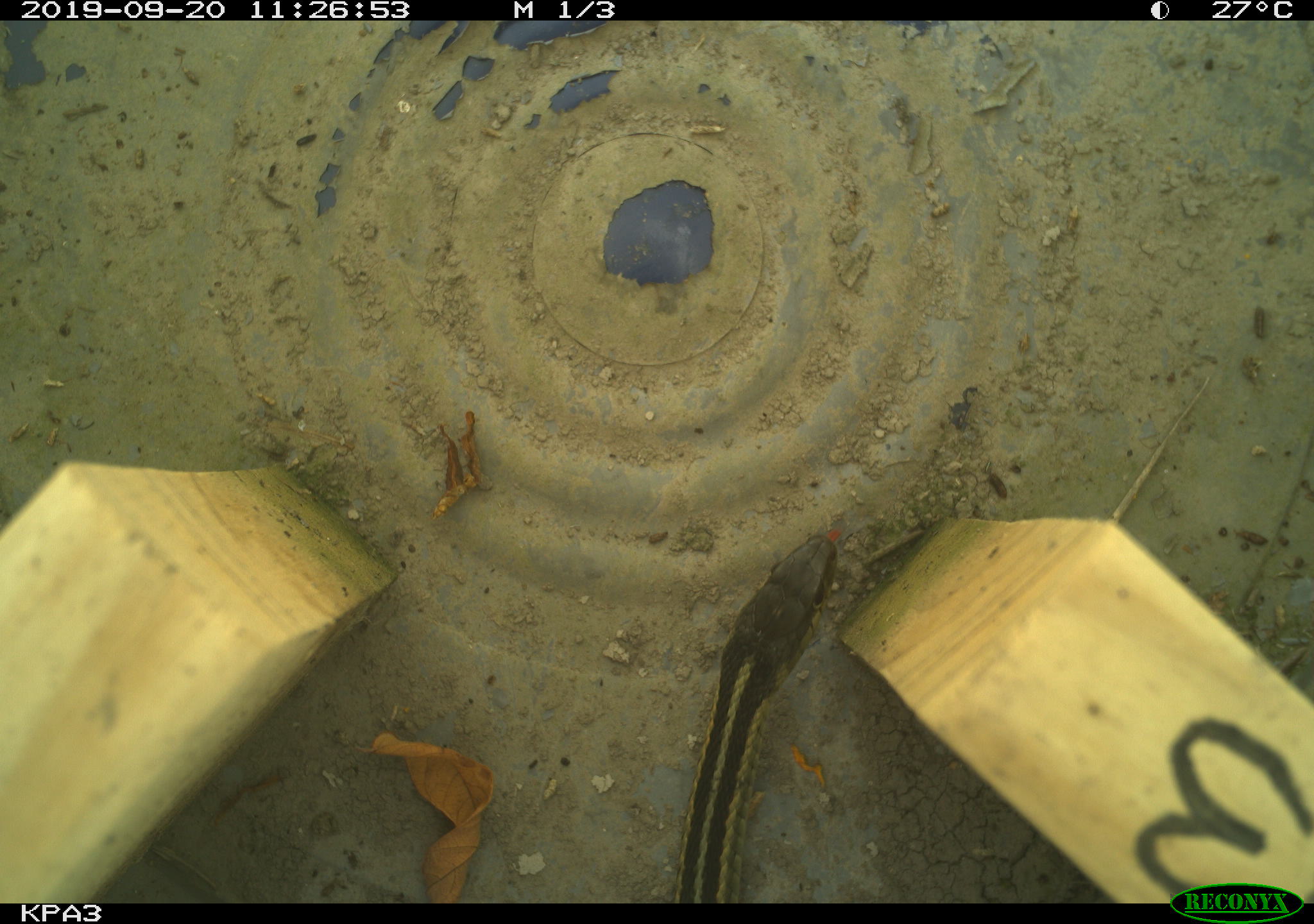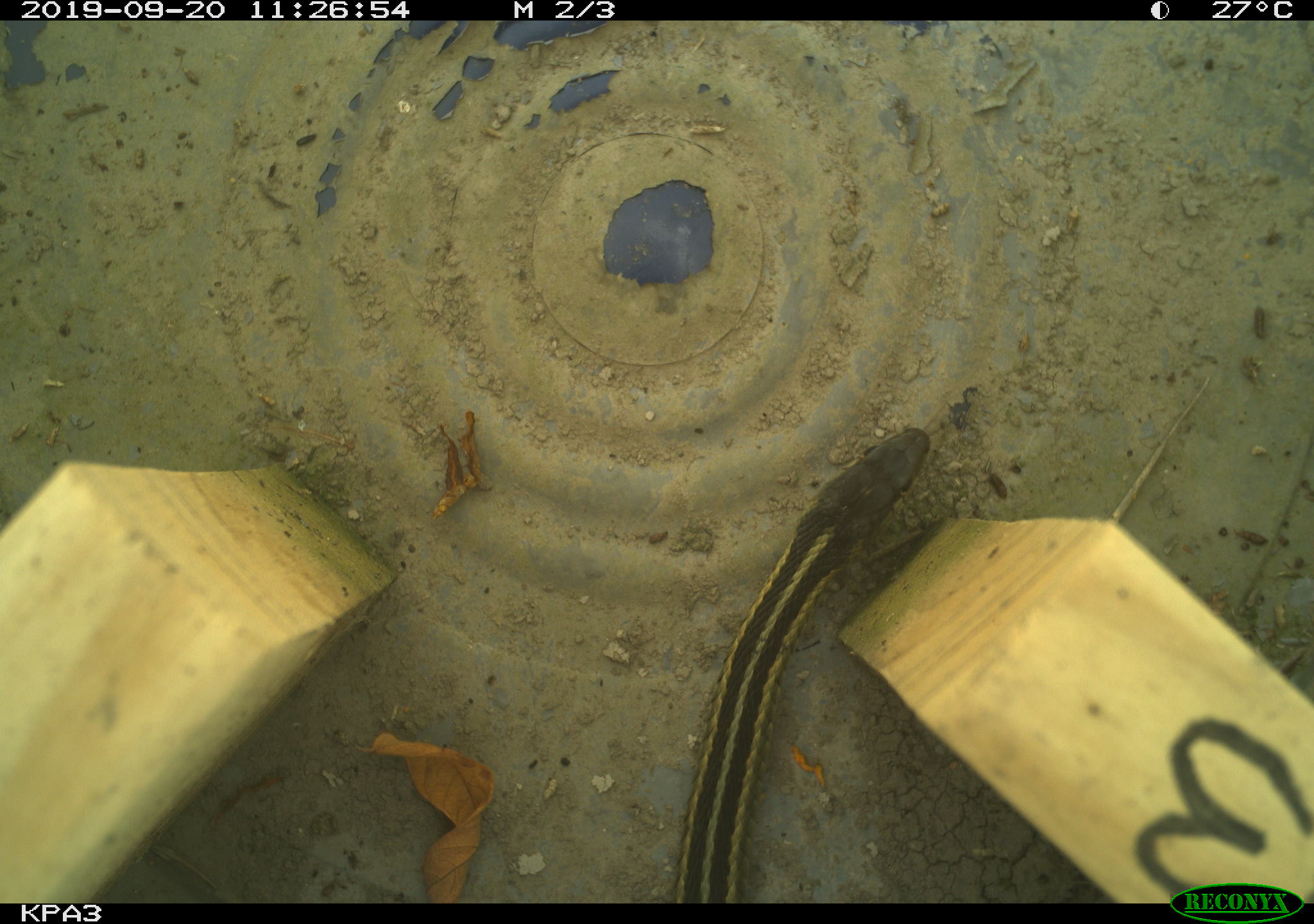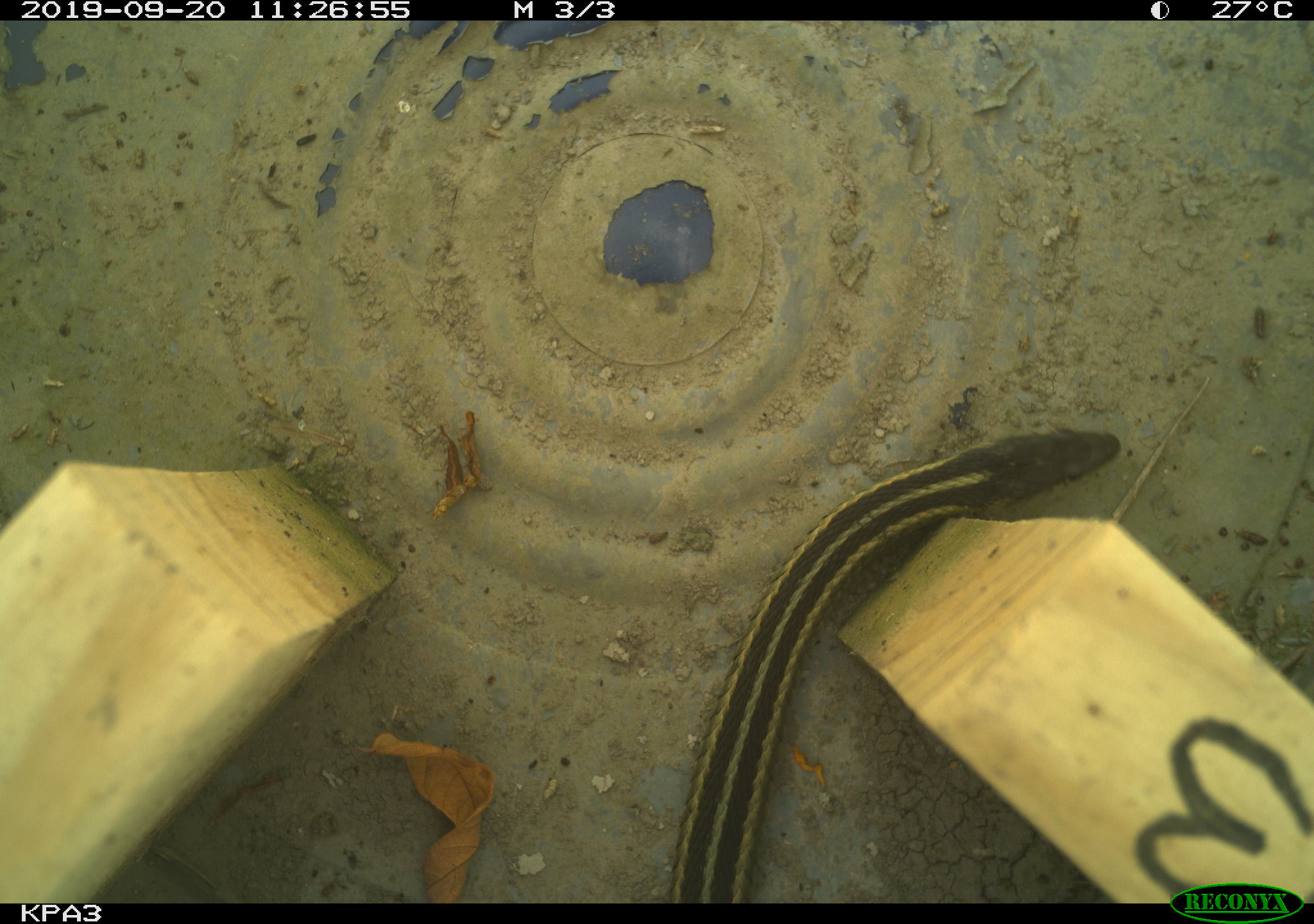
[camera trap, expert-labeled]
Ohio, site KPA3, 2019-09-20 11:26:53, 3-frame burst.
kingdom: Animalia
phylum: Chordata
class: Reptilia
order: Squamata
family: Colubridae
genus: Thamnophis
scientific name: Thamnophis sirtalis sirtalis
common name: eastern gartersnake